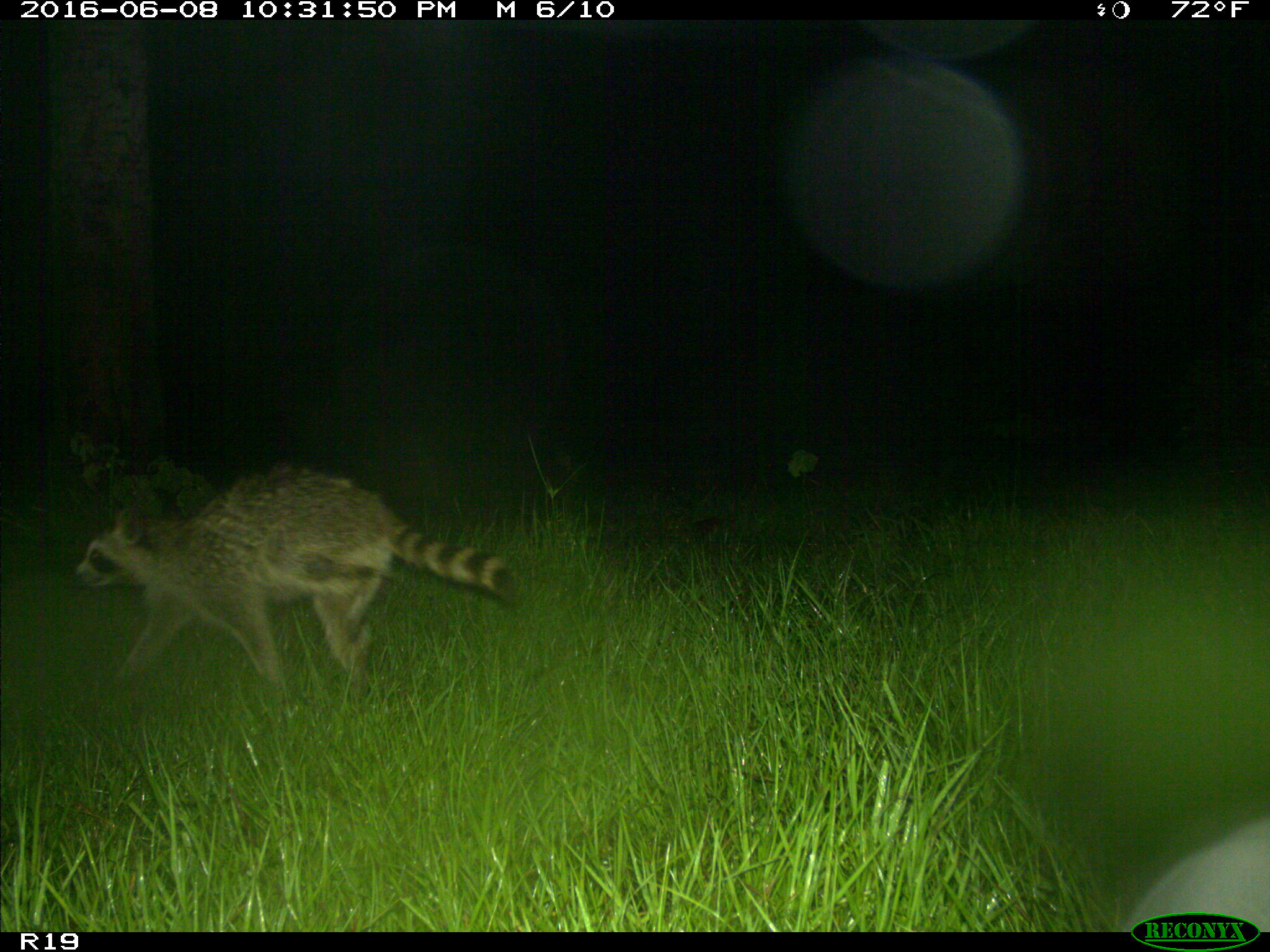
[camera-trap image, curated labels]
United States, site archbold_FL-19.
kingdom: Animalia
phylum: Chordata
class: Mammalia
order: Carnivora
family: Procyonidae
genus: Procyon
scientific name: Procyon lotor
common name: common raccoon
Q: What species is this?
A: Procyon lotor (common raccoon).